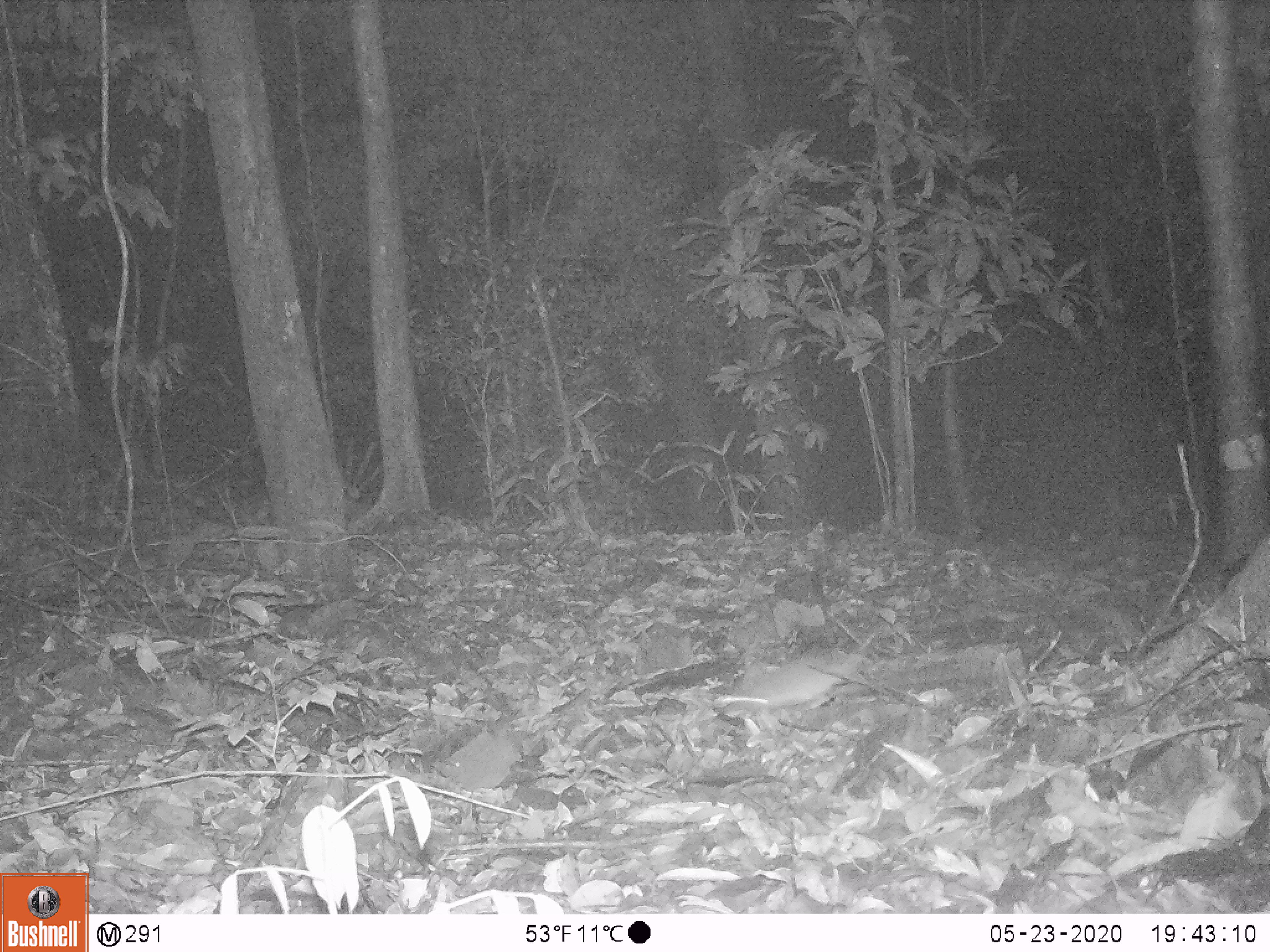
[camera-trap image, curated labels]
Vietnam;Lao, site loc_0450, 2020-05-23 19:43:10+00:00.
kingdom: Animalia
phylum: Chordata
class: Mammalia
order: Rodentia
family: Muridae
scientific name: Muridae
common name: old-world mice and rats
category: unidentified murid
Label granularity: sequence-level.